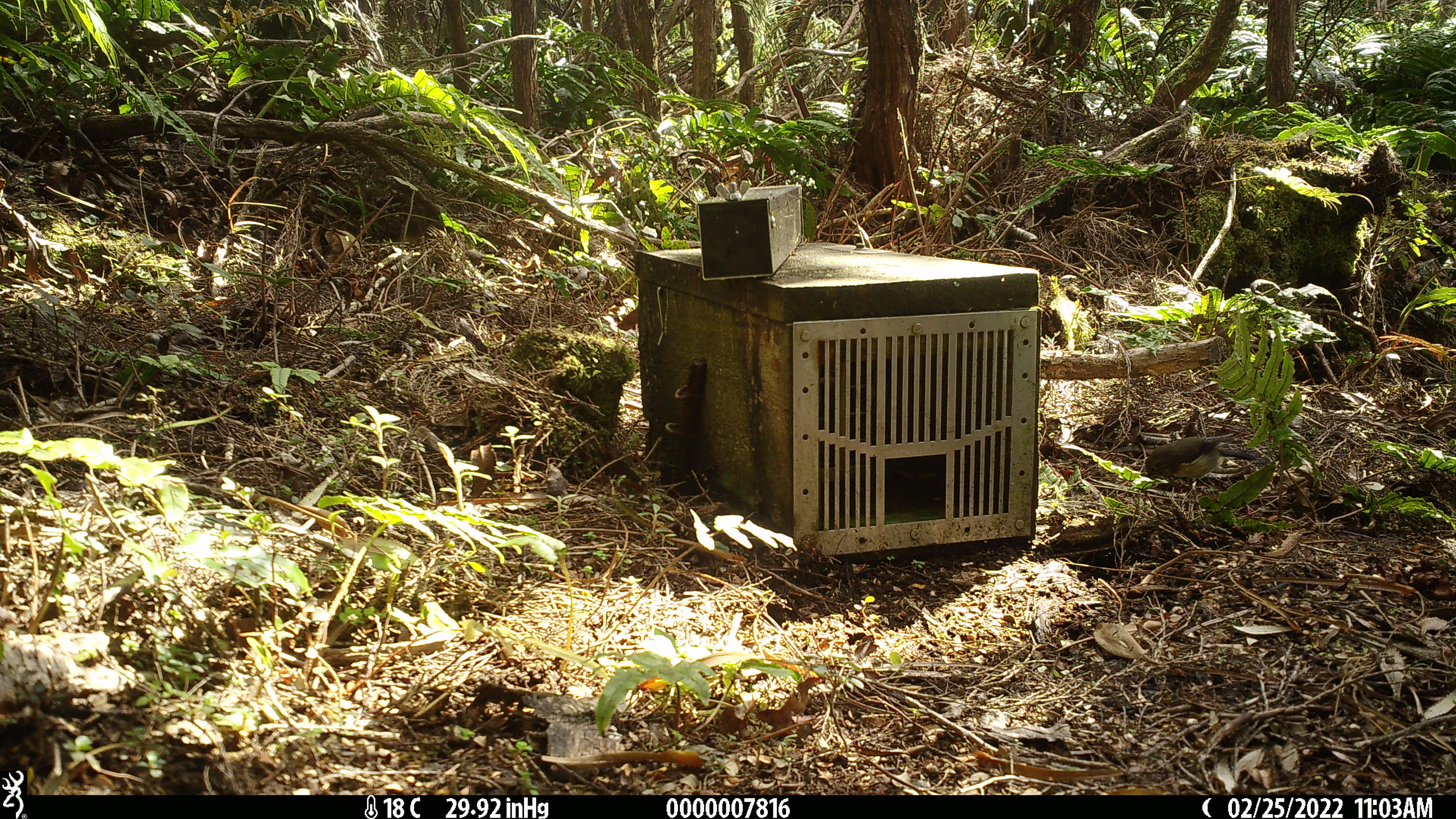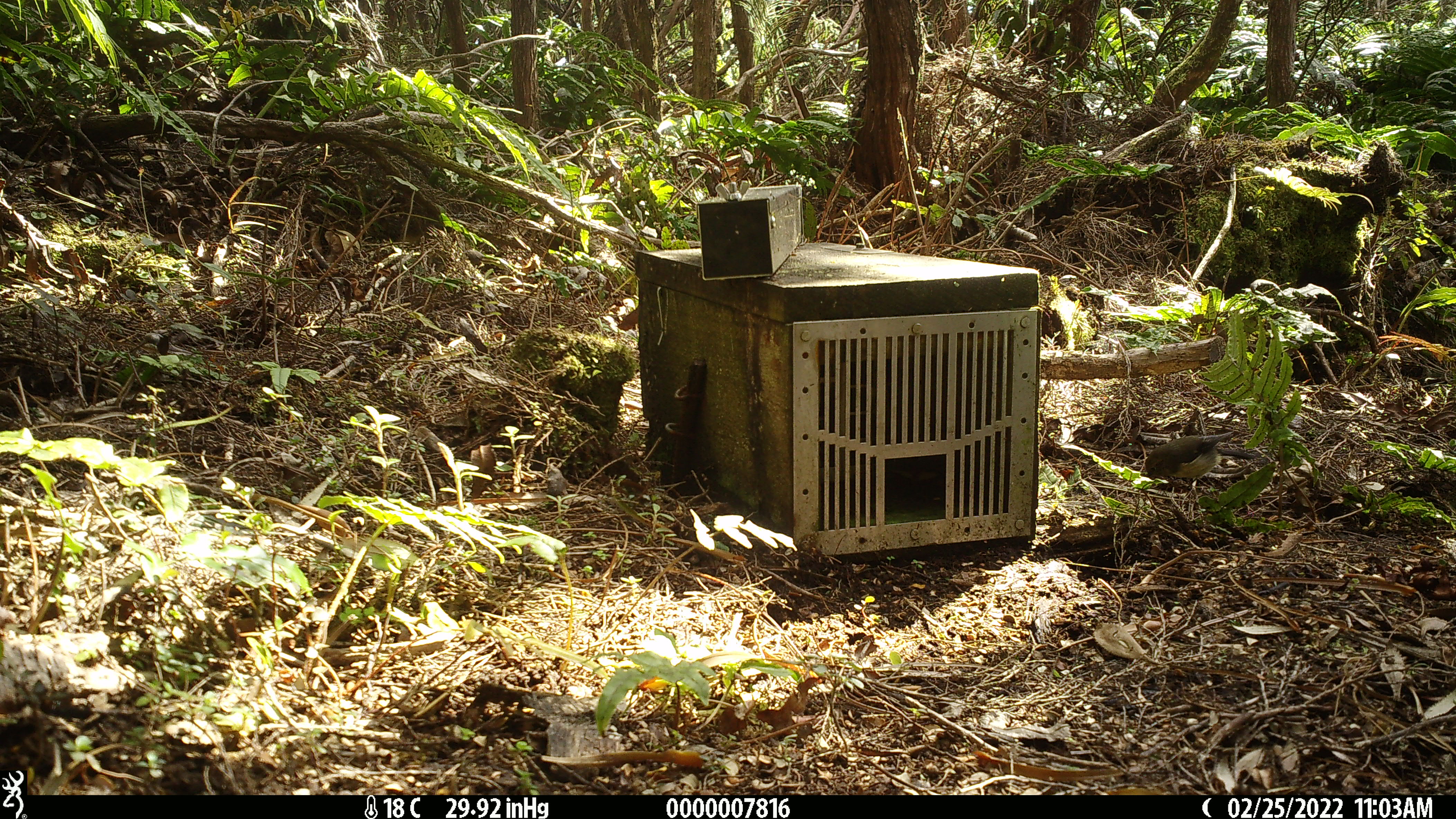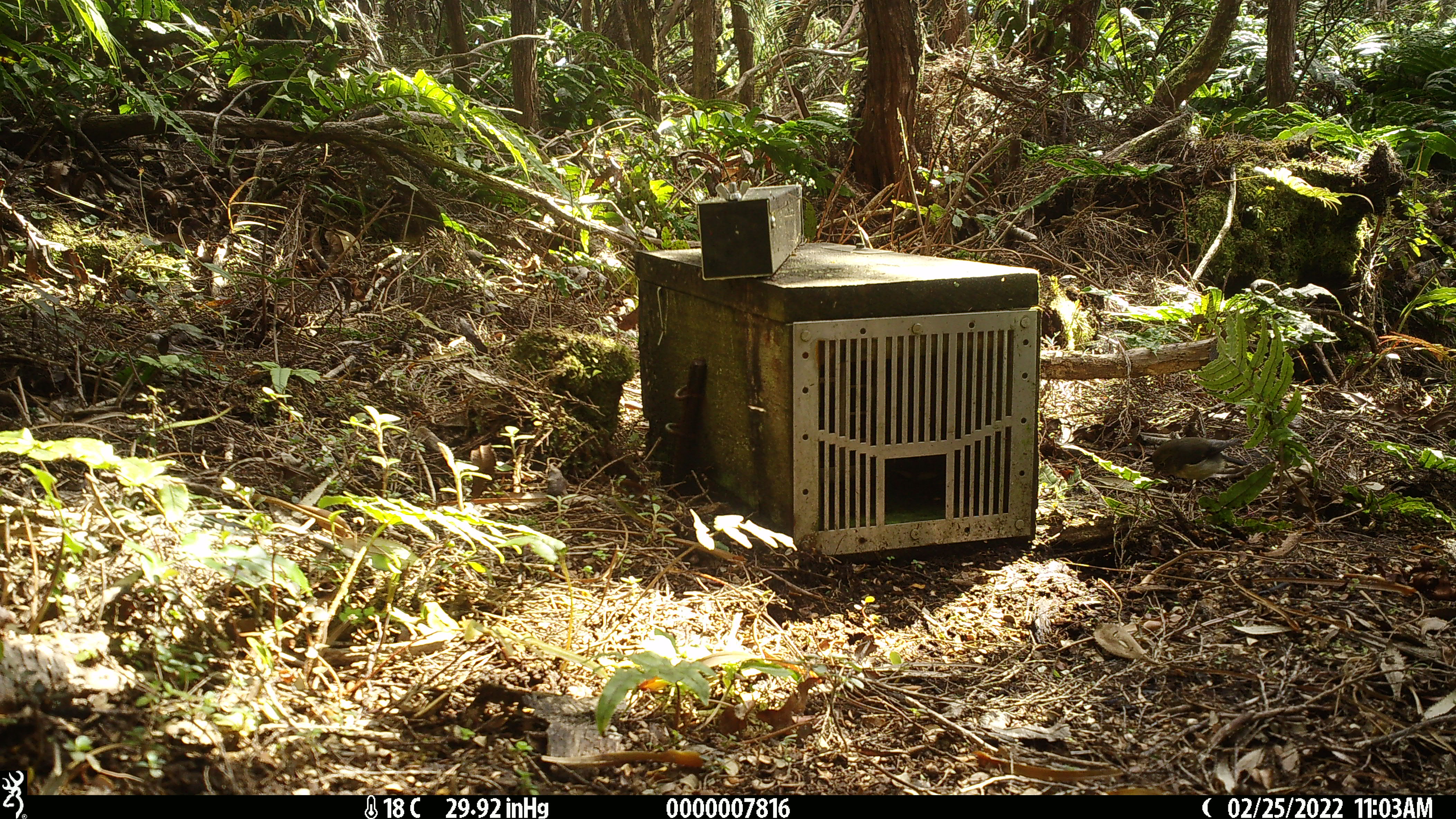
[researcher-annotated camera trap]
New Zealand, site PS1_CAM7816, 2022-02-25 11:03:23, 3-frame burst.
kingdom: Animalia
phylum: Chordata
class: Aves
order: Passeriformes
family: Petroicidae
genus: Petroica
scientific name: Petroica australis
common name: new zealand robin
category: robin